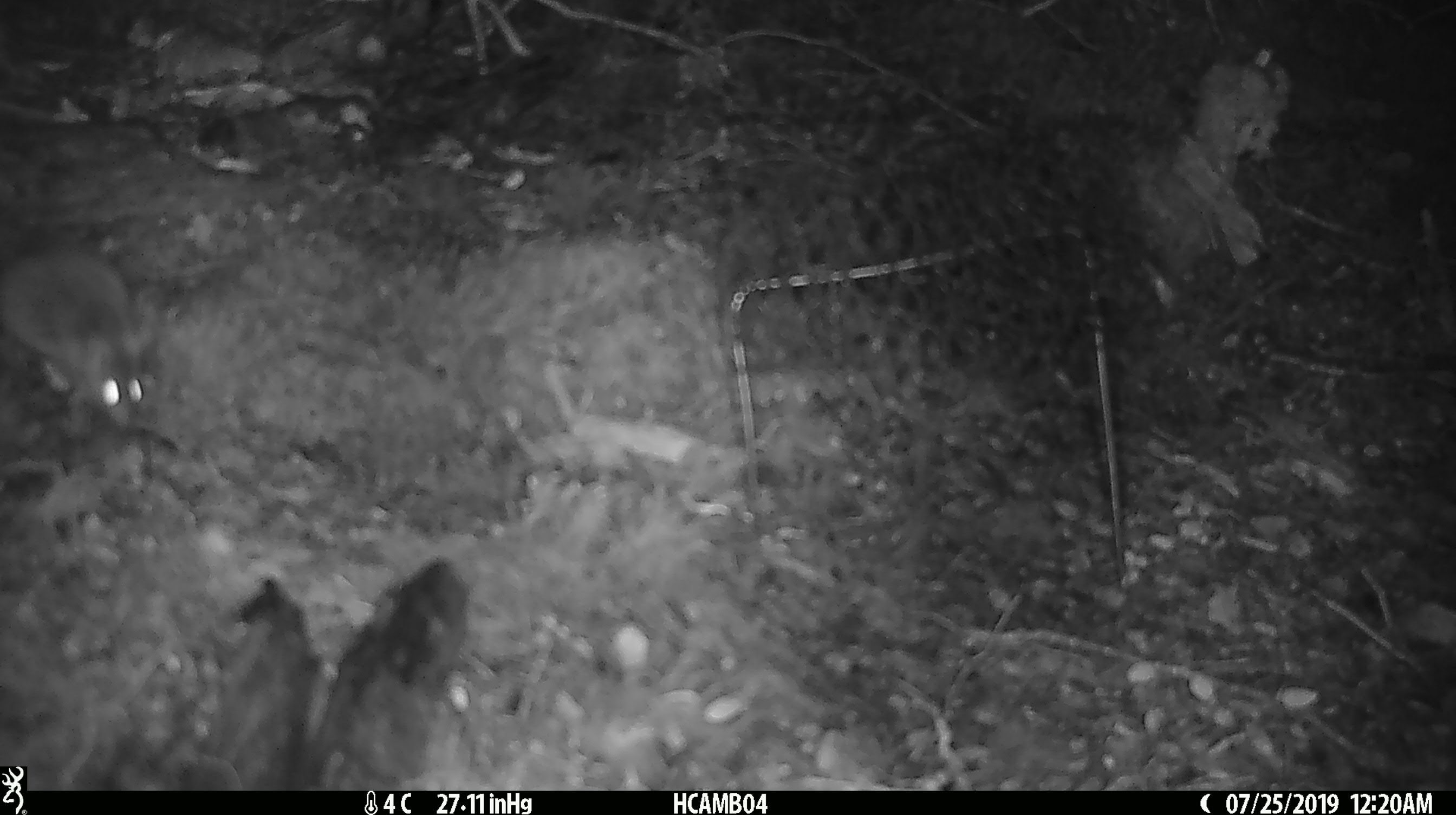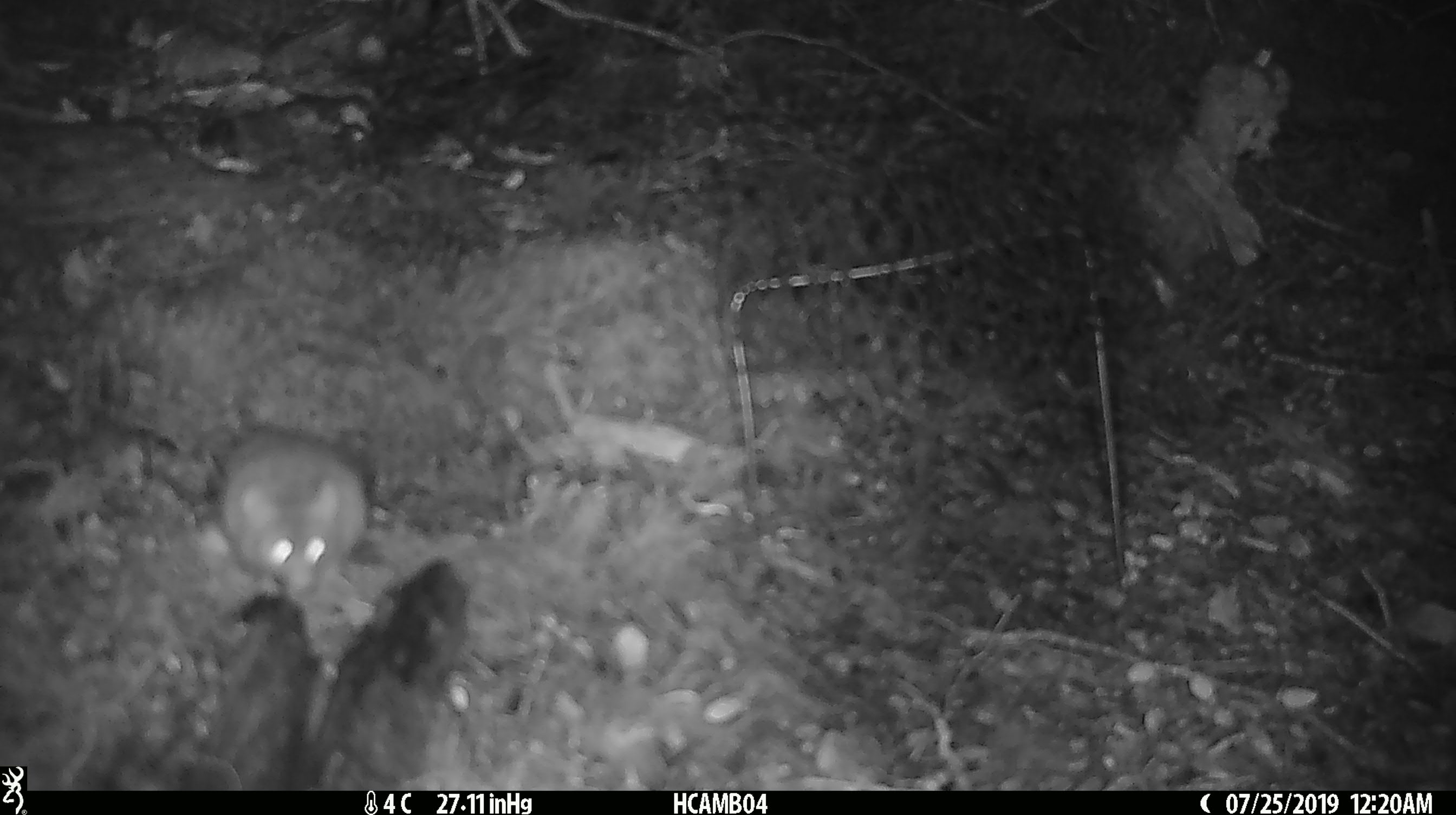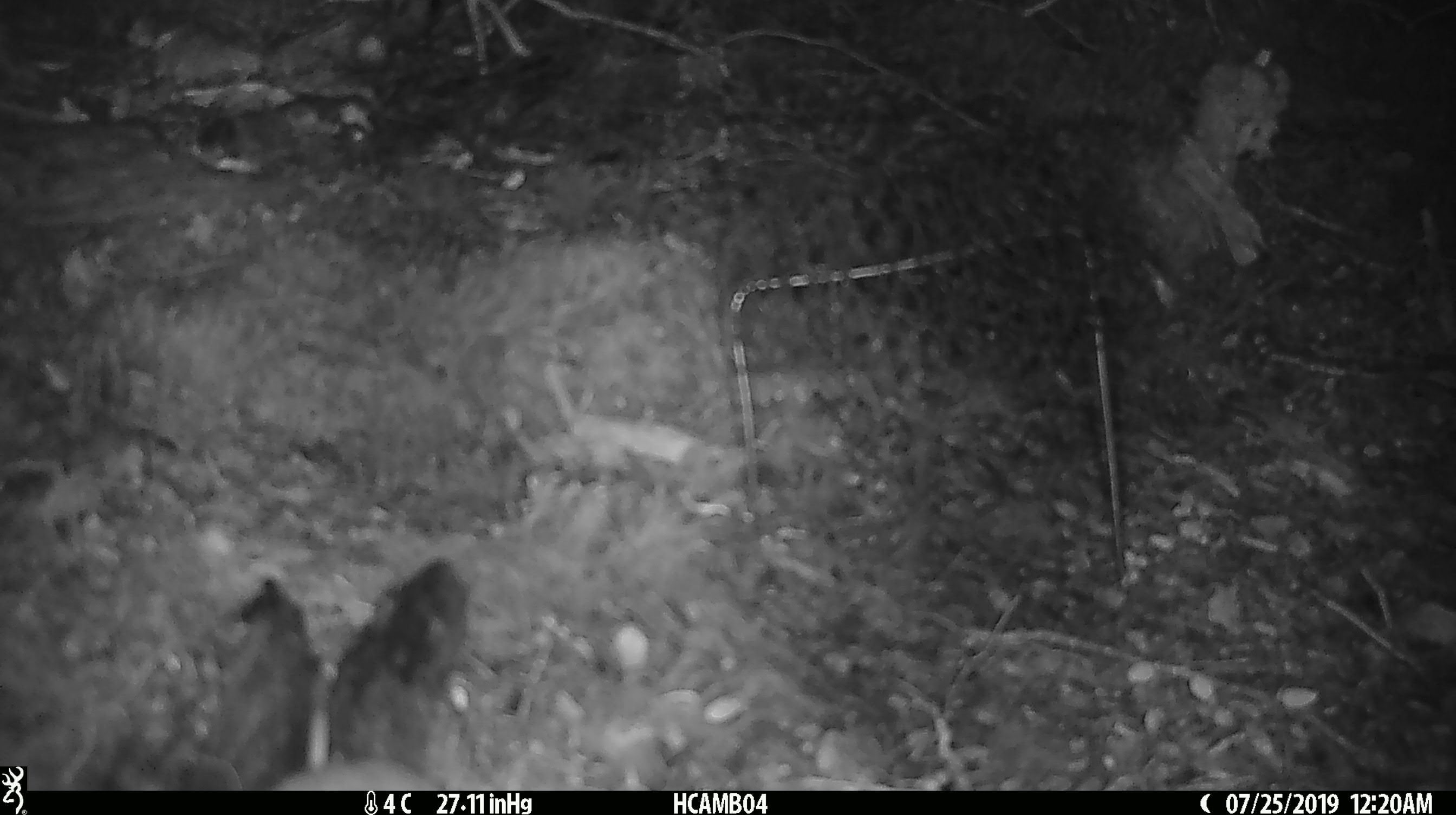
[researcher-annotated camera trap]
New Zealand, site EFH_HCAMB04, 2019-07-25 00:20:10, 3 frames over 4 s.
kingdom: Animalia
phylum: Chordata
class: Mammalia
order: Rodentia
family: Muridae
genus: Mus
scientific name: Mus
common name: mouse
Mouse (Mus).